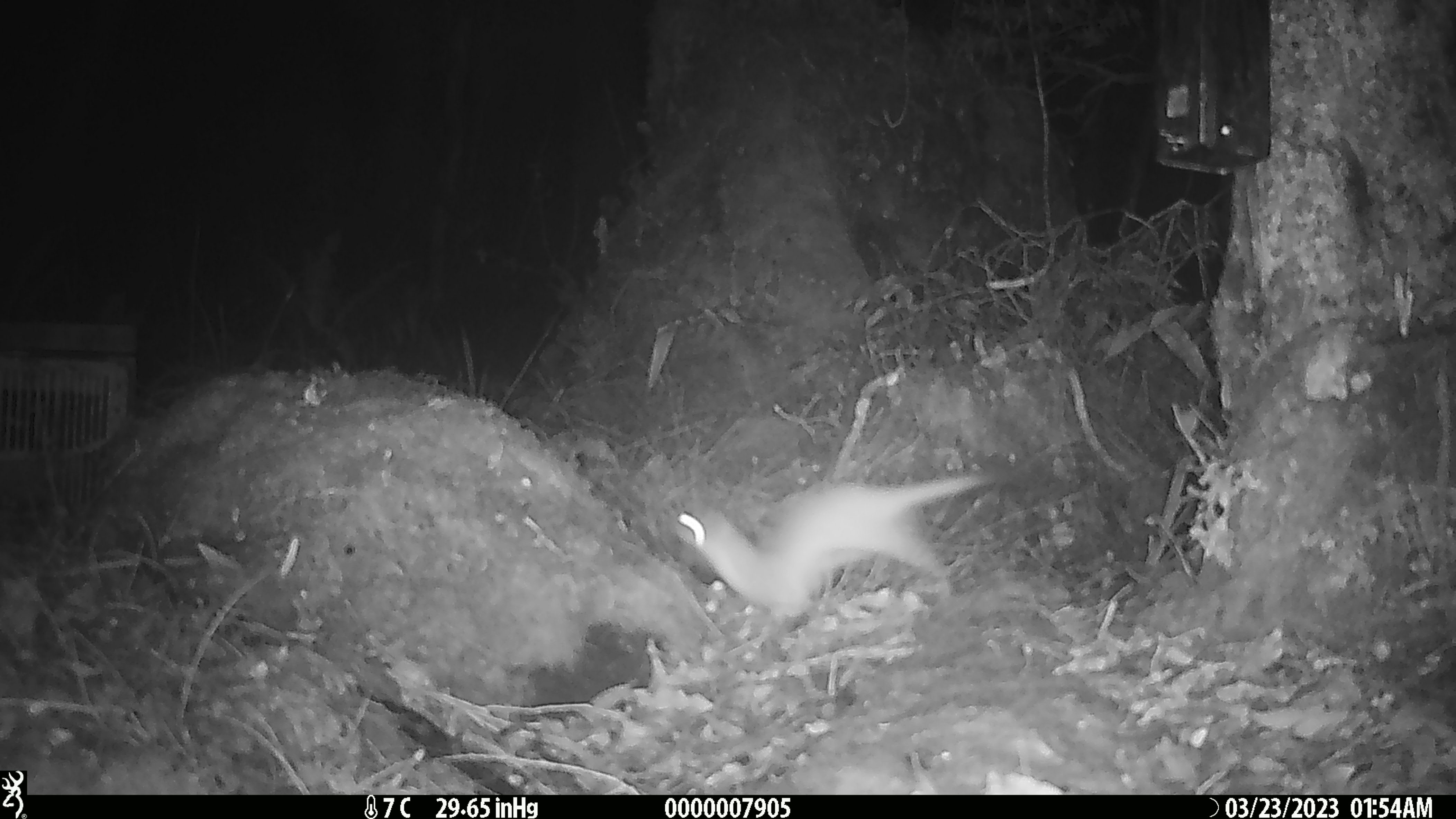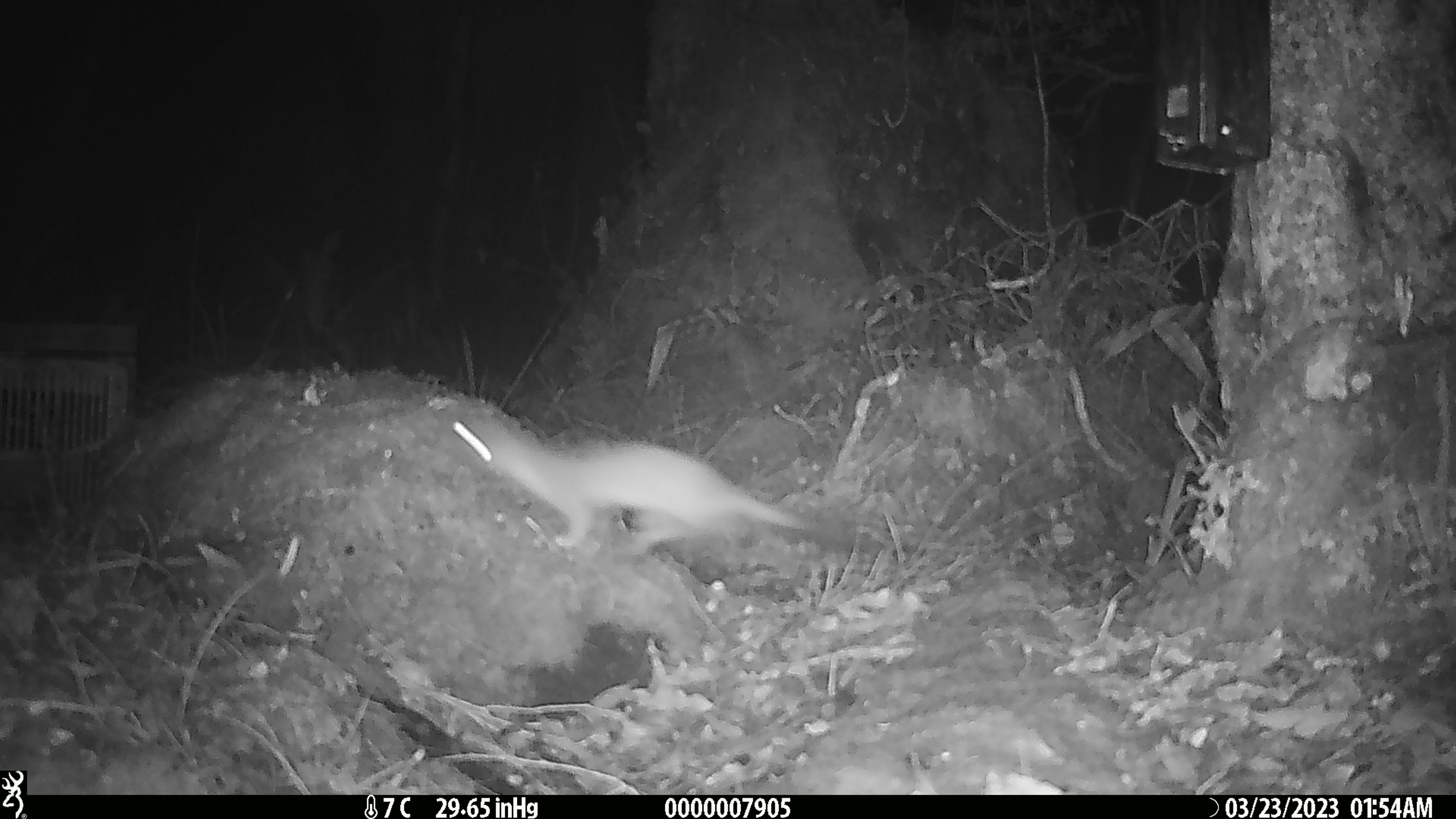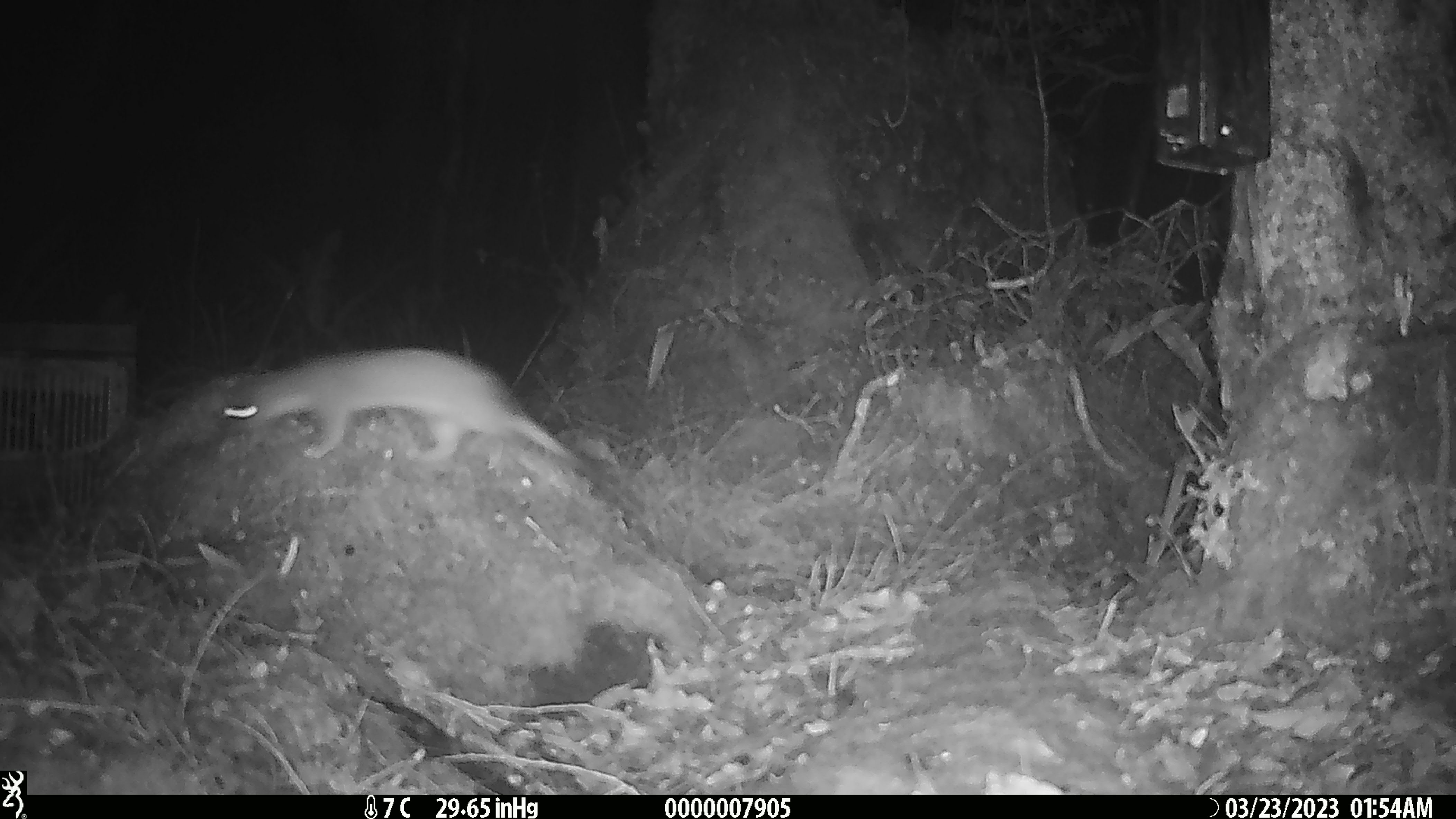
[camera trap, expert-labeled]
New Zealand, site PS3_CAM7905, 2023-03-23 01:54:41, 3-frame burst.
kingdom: Animalia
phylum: Chordata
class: Mammalia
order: Carnivora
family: Mustelidae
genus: Mustela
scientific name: Mustela erminea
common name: stoat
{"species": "stoat (Mustela erminea)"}